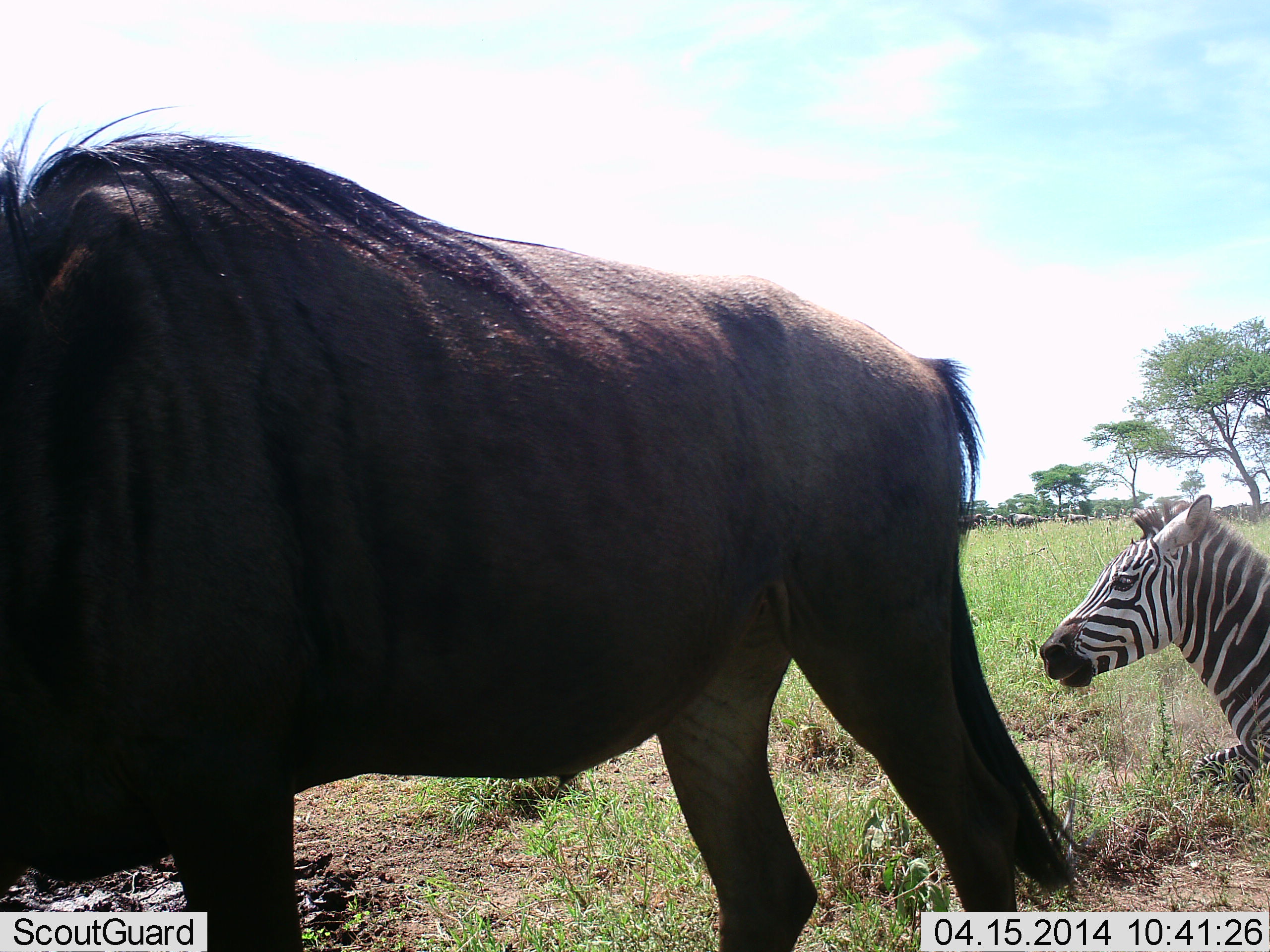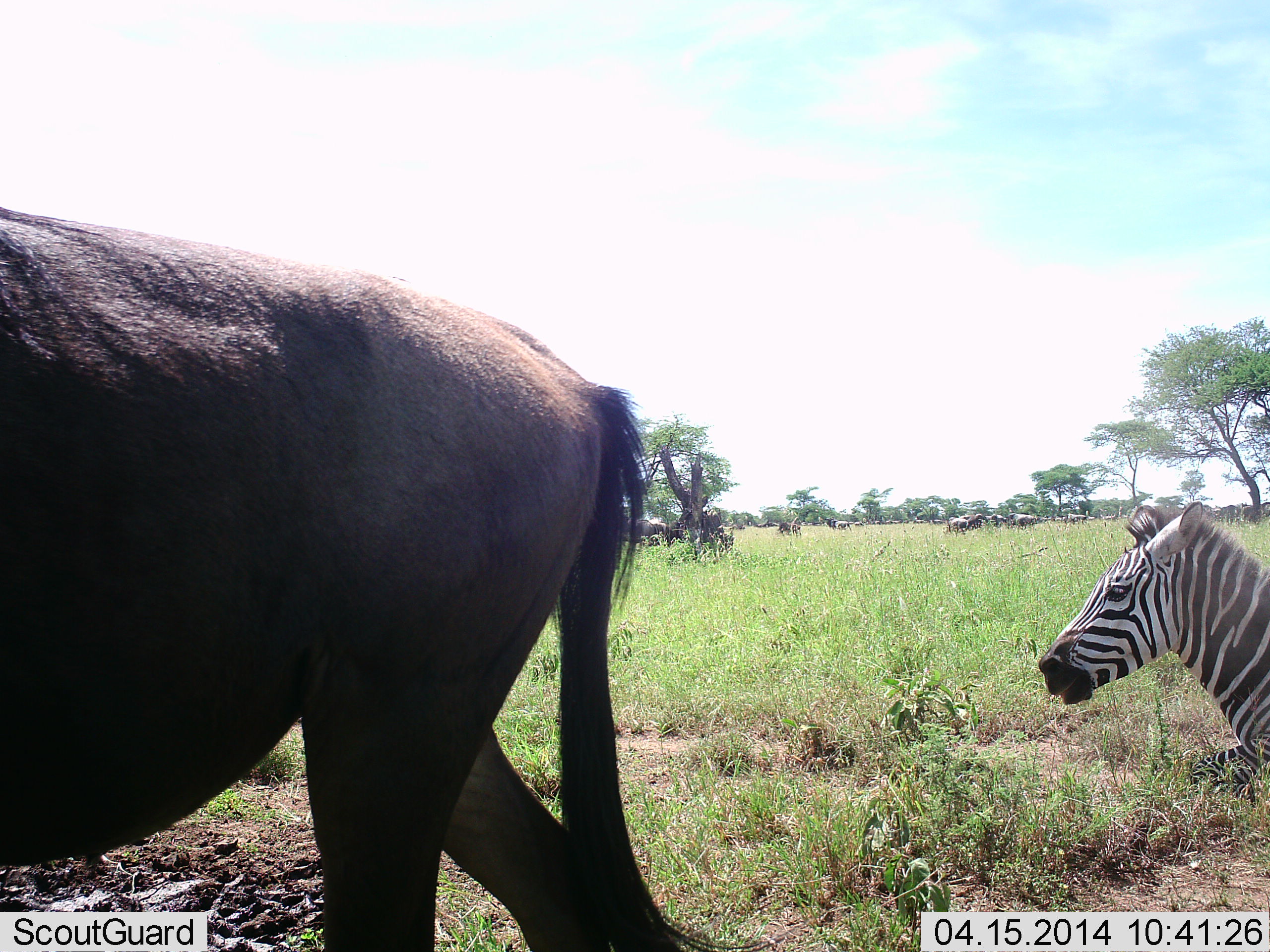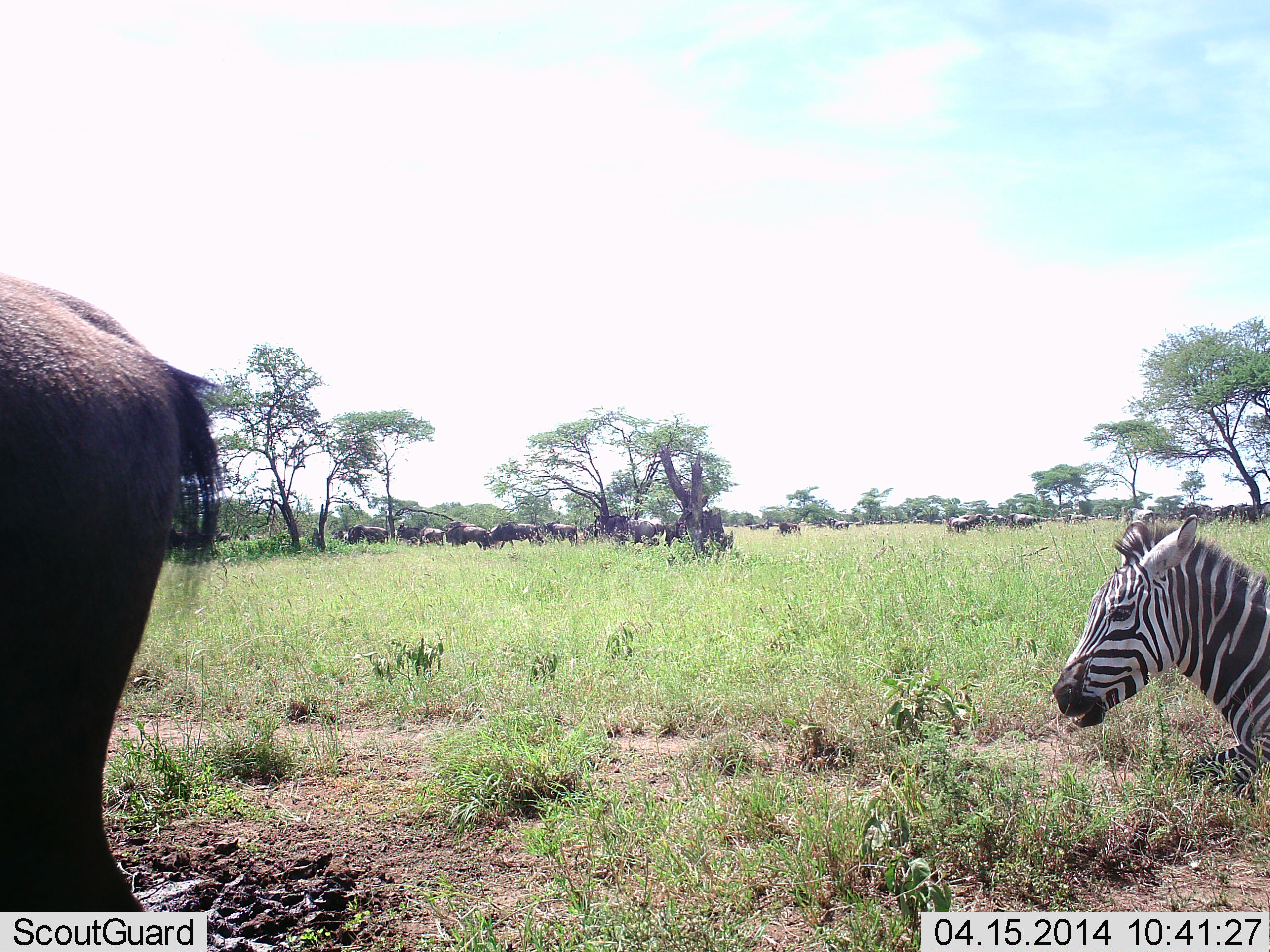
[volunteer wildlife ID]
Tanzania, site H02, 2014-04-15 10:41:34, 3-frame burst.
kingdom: Animalia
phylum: Chordata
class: Mammalia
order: Artiodactyla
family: Bovidae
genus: Connochaetes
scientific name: Connochaetes taurinus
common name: blue wildebeest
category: wildebeest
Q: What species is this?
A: Wildebeest (blue wildebeest) (Connochaetes taurinus).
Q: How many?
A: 11-50.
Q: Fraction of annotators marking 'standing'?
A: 18%.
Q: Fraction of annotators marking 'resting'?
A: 9%.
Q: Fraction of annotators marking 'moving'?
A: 73%.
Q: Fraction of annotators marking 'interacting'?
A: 0%.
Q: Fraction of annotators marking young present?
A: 0%.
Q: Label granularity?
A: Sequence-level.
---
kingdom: Animalia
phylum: Chordata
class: Mammalia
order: Perissodactyla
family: Equidae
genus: Equus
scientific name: Equus quagga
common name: plains zebra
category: zebra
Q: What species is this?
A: Zebra (plains zebra) (Equus quagga).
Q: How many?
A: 1.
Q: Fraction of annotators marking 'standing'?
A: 8%.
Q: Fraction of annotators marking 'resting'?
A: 83%.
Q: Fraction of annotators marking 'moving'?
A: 8%.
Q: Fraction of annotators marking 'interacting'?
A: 0%.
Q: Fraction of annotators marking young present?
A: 8%.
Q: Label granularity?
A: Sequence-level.